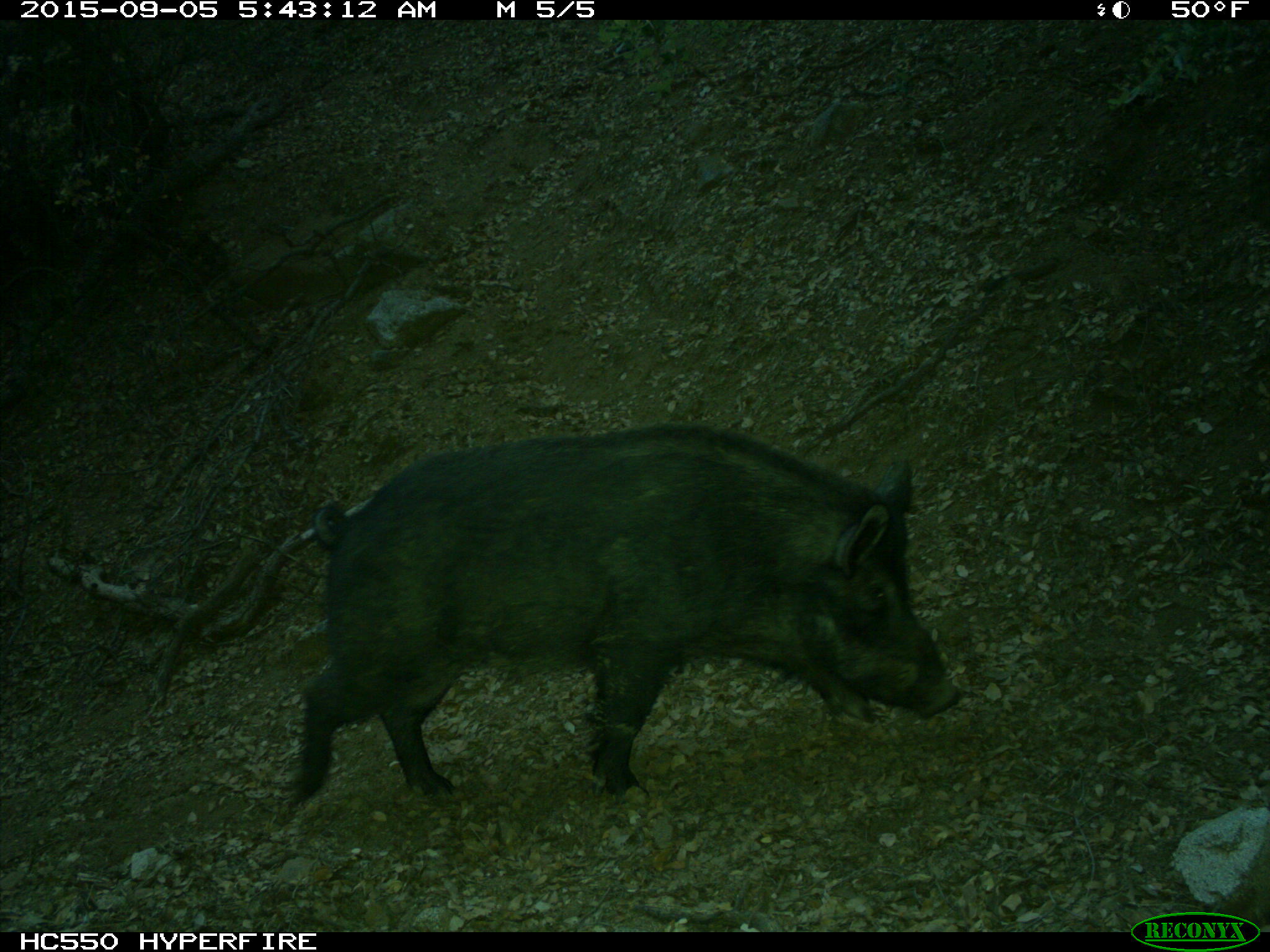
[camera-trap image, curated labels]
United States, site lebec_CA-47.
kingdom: Animalia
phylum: Chordata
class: Mammalia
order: Artiodactyla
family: Suidae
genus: Sus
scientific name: Sus scrofa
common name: wild boar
Sus scrofa (wild boar).